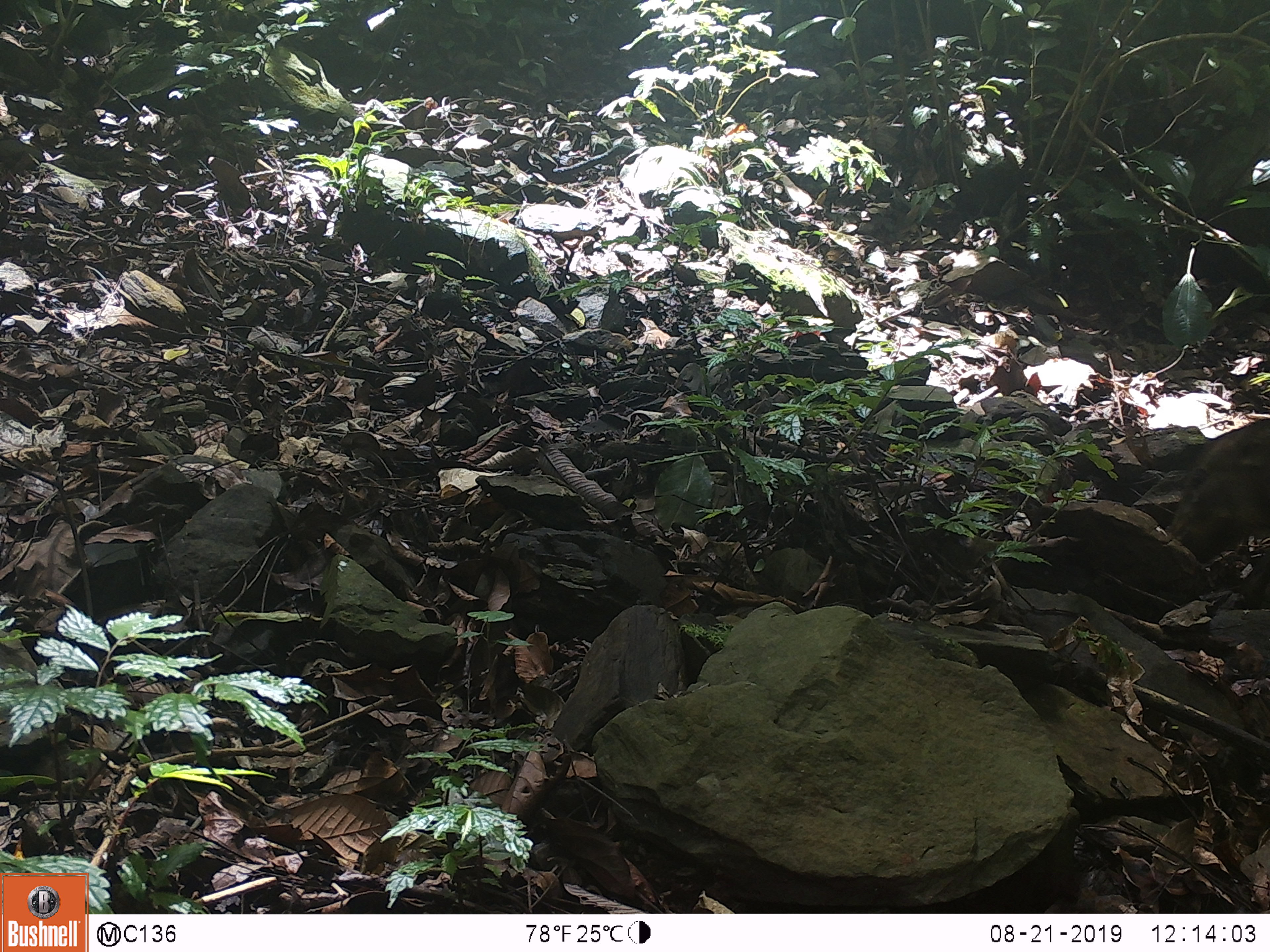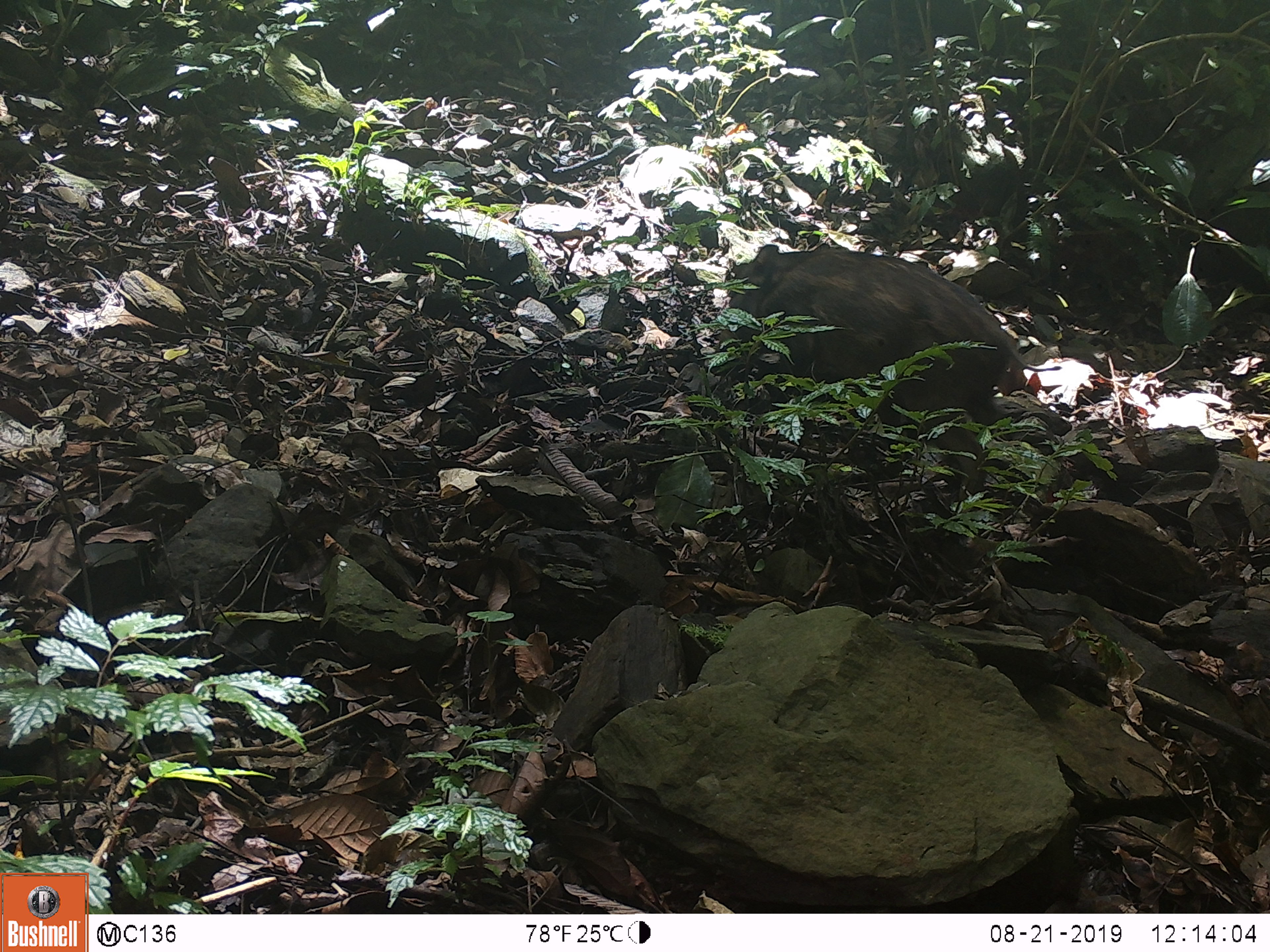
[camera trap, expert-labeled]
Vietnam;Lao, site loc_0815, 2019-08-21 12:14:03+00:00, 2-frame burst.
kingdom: Animalia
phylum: Chordata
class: Mammalia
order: Artiodactyla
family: Suidae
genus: Sus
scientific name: Sus scrofa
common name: eurasian wild pig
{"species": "eurasian wild pig (Sus scrofa)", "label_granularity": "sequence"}